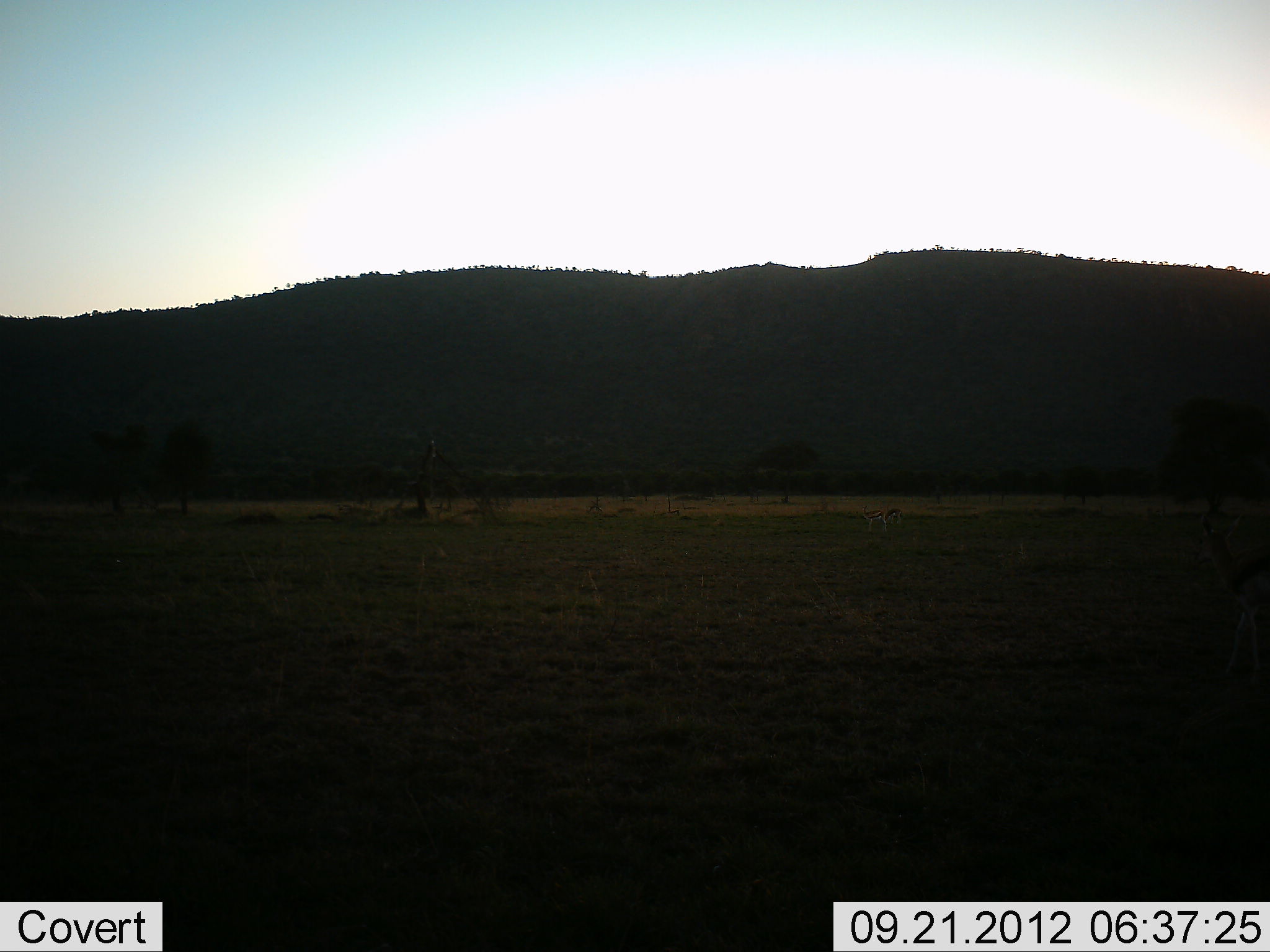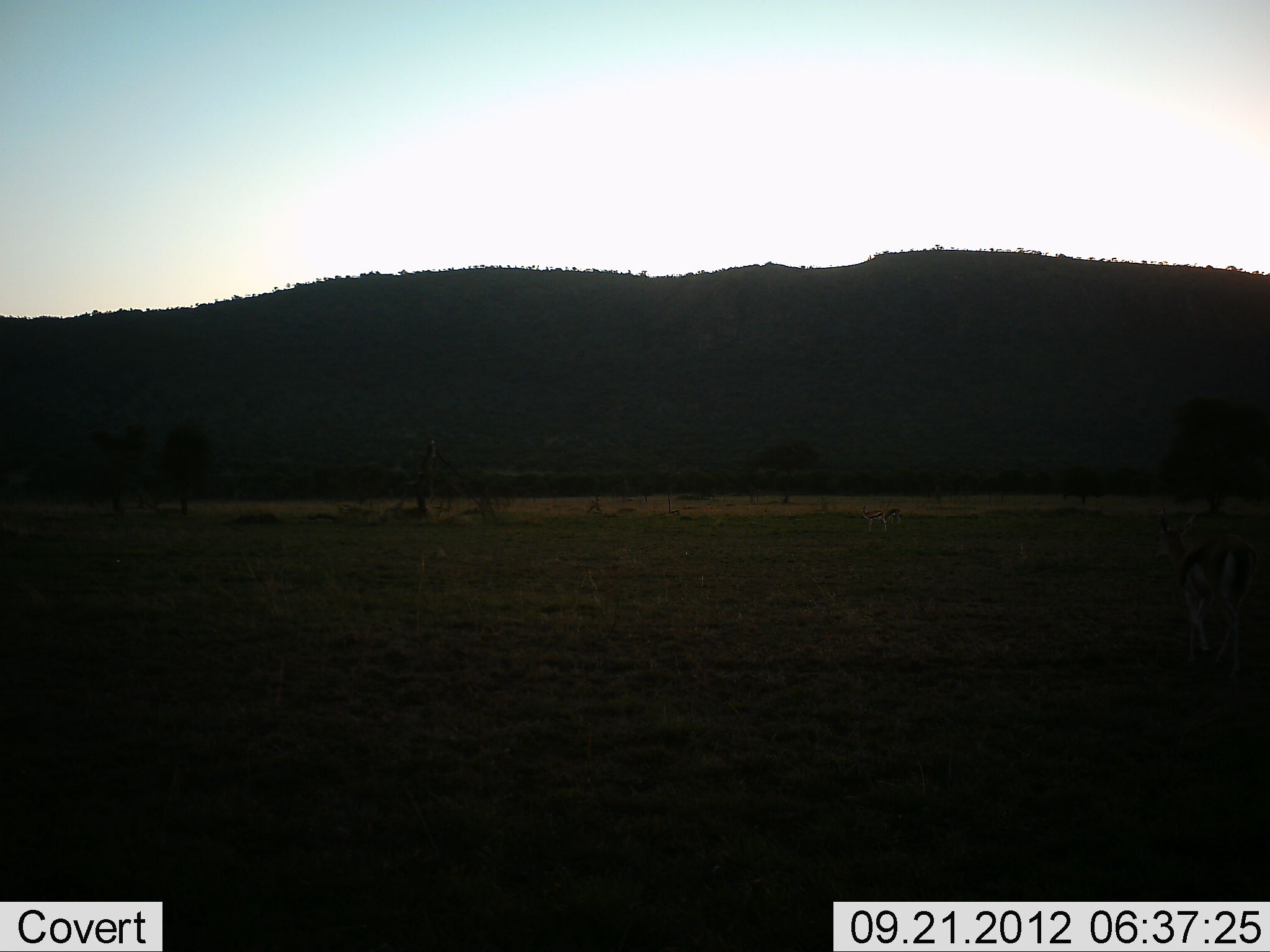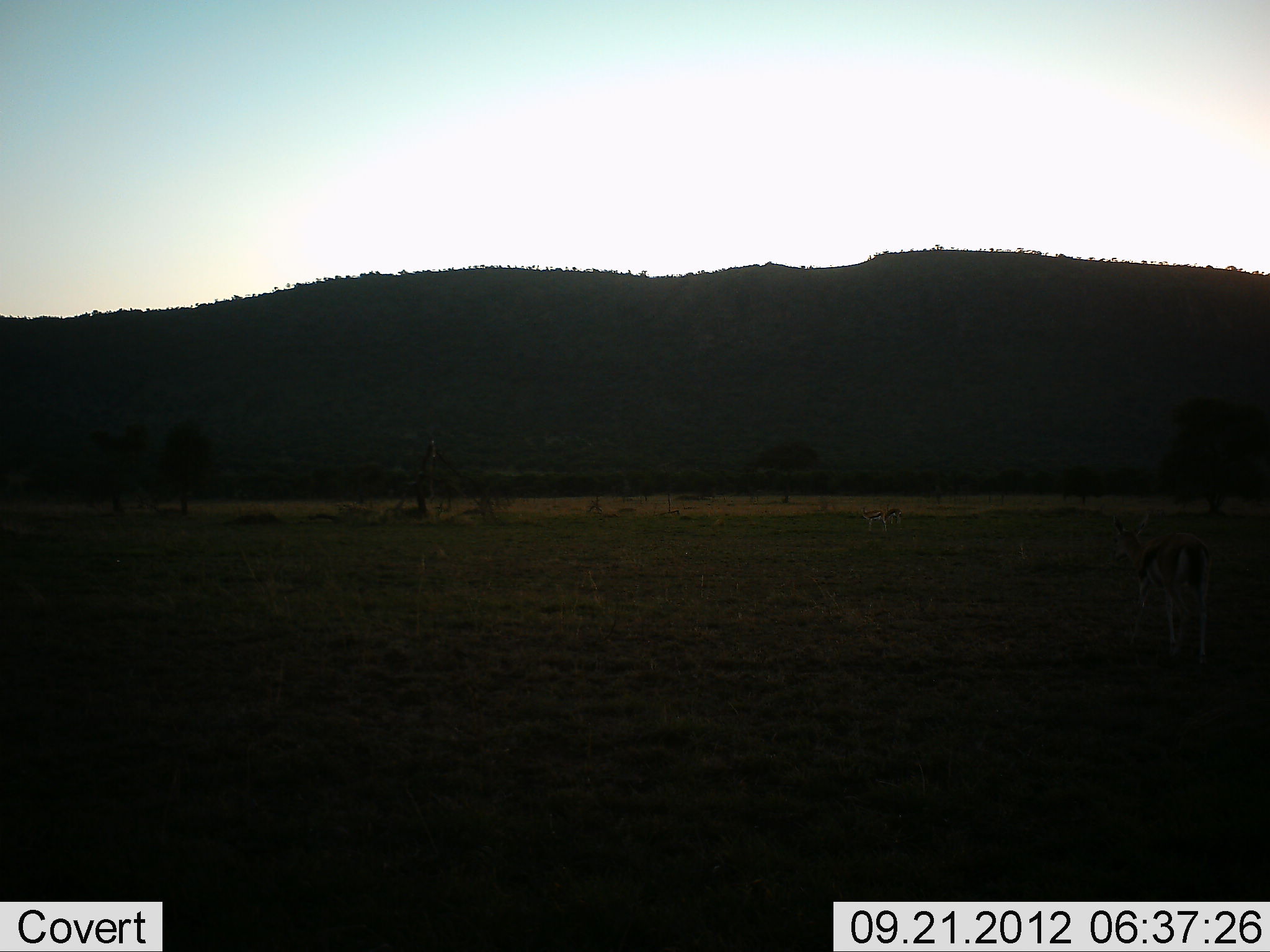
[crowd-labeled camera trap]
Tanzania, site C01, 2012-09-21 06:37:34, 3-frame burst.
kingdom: Animalia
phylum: Chordata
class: Mammalia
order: Artiodactyla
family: Bovidae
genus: Eudorcas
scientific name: Eudorcas thomsonii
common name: thomson's gazelle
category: gazellethomsons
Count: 1.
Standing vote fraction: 50%.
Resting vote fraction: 0%.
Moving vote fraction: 100%.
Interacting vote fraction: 0%.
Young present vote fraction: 0%.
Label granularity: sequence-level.